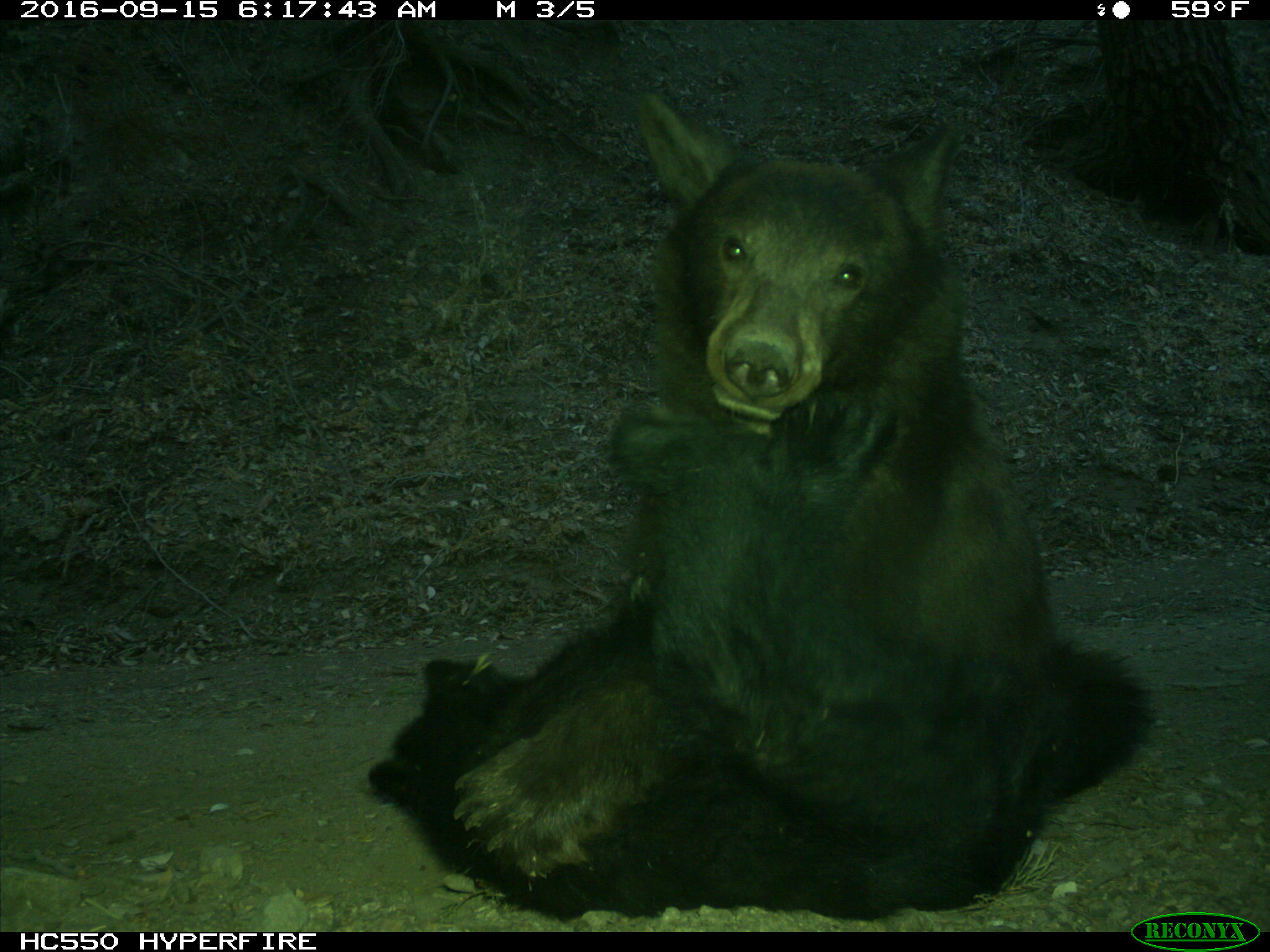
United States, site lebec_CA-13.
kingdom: Animalia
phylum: Chordata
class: Mammalia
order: Carnivora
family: Ursidae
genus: Ursus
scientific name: Ursus americanus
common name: american black bear